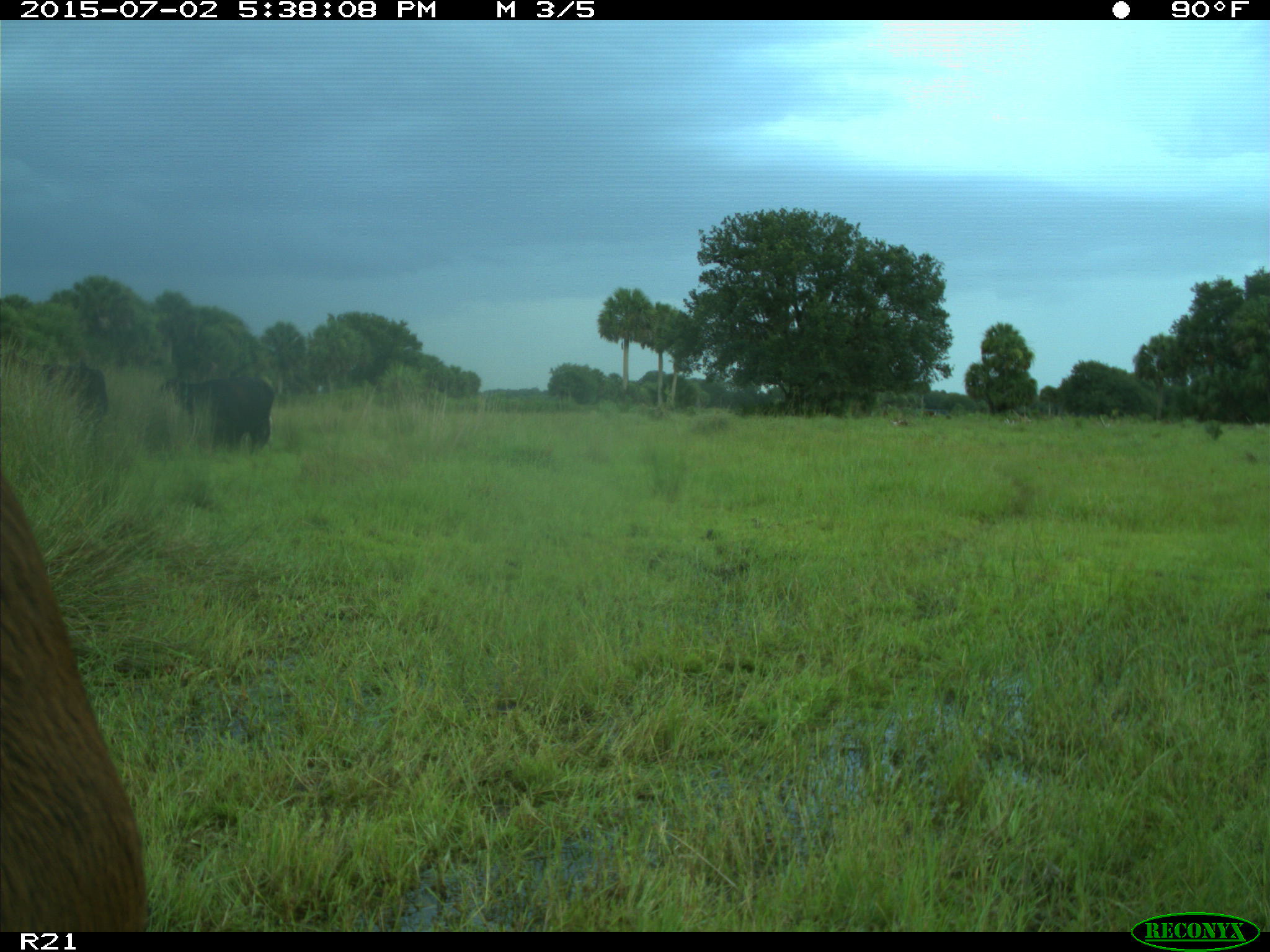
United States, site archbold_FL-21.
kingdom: Animalia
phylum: Chordata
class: Mammalia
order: Artiodactyla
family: Bovidae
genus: Bos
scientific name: Bos taurus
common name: domestic cow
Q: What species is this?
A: Bos taurus (domestic cow).